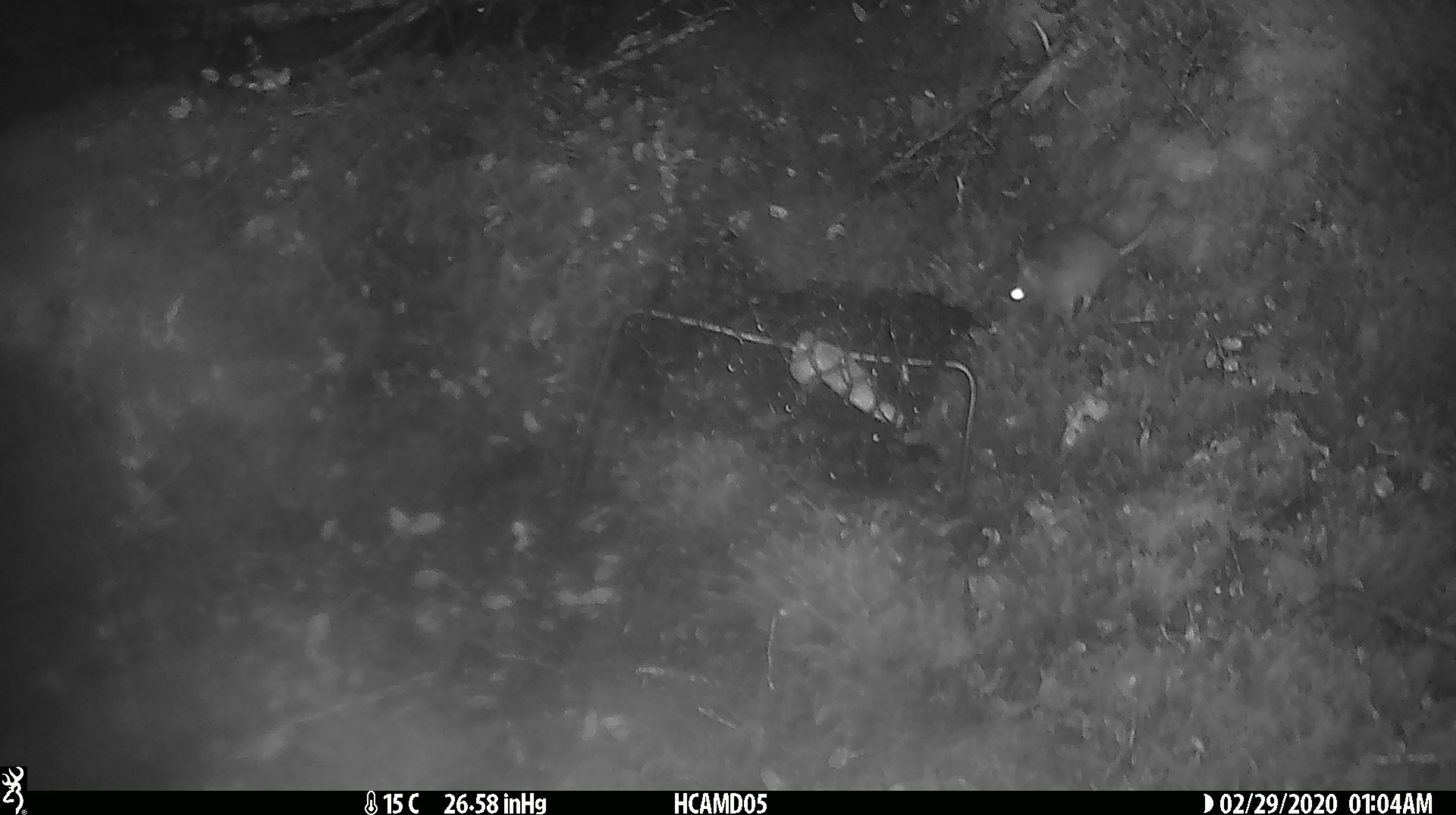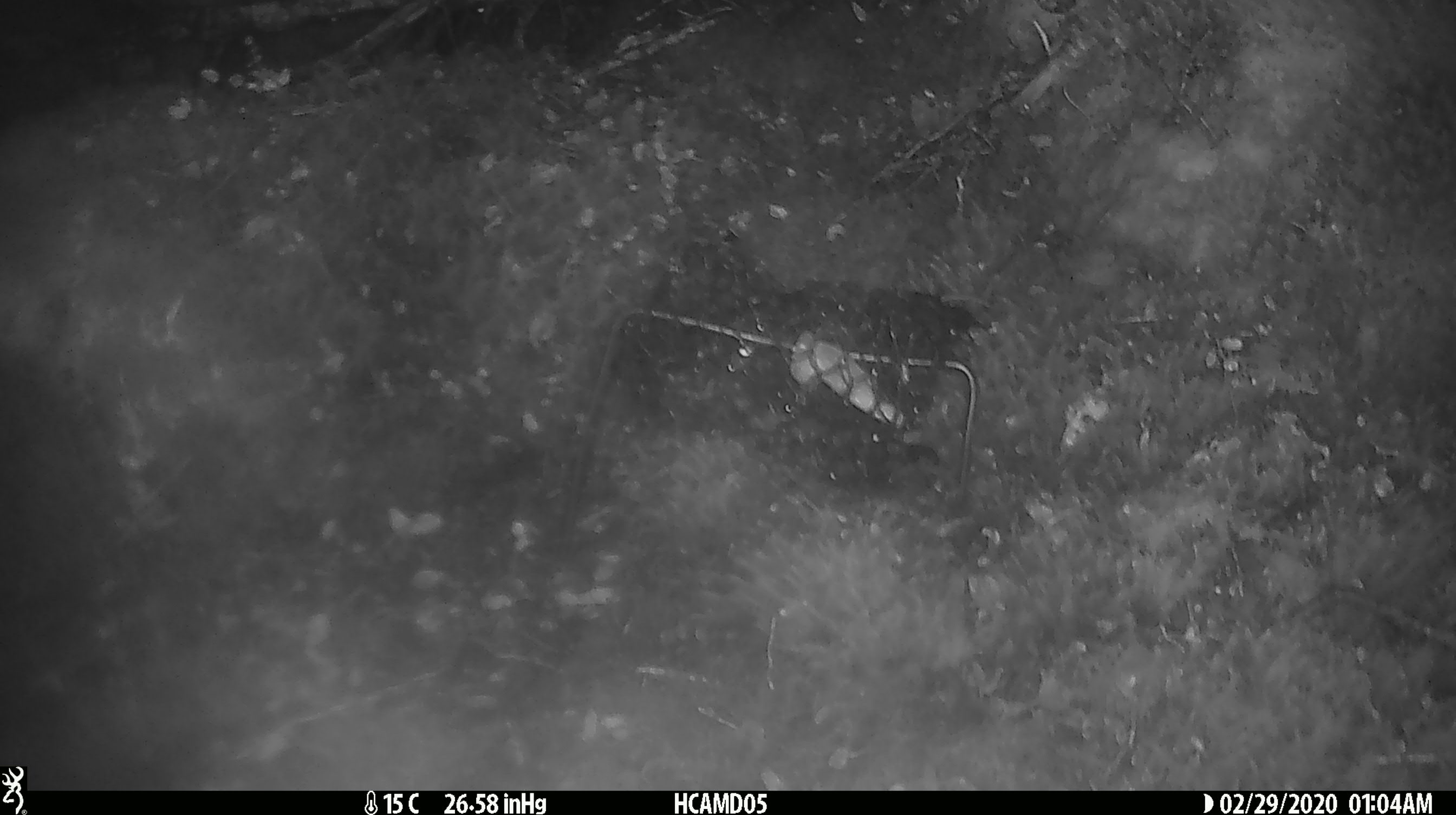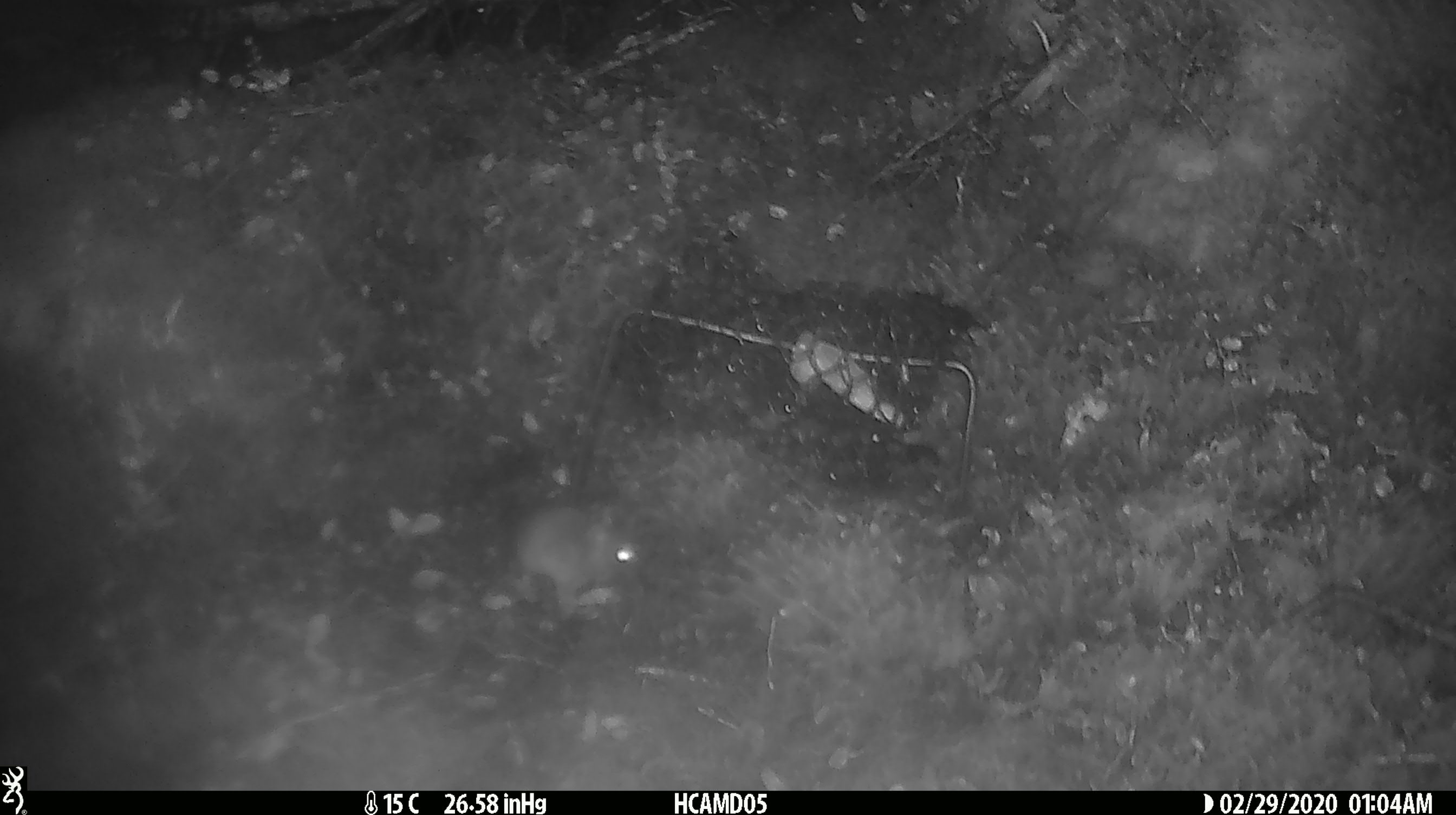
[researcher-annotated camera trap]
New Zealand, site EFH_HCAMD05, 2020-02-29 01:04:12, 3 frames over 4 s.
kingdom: Animalia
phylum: Chordata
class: Mammalia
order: Rodentia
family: Muridae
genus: Mus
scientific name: Mus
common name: mouse